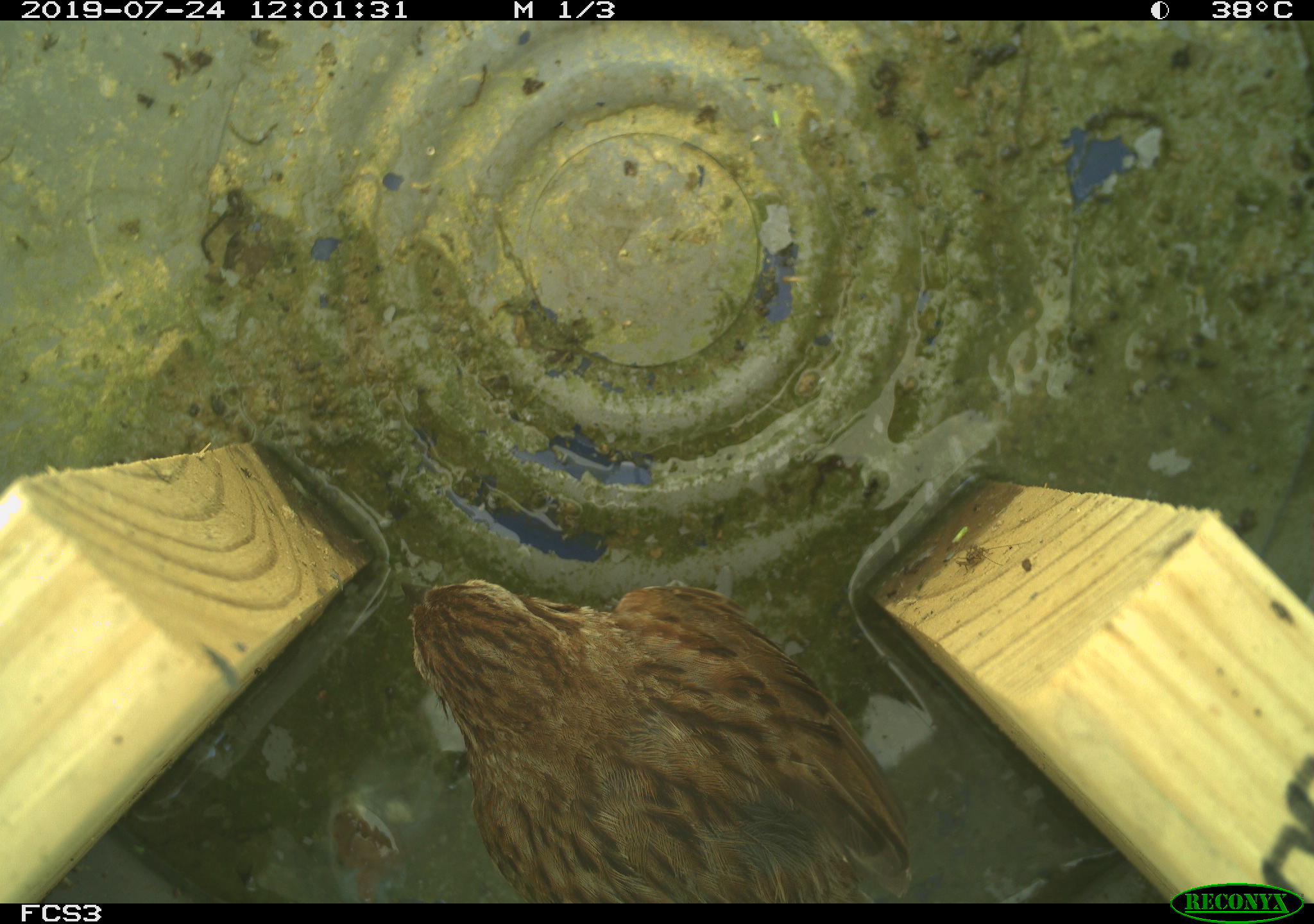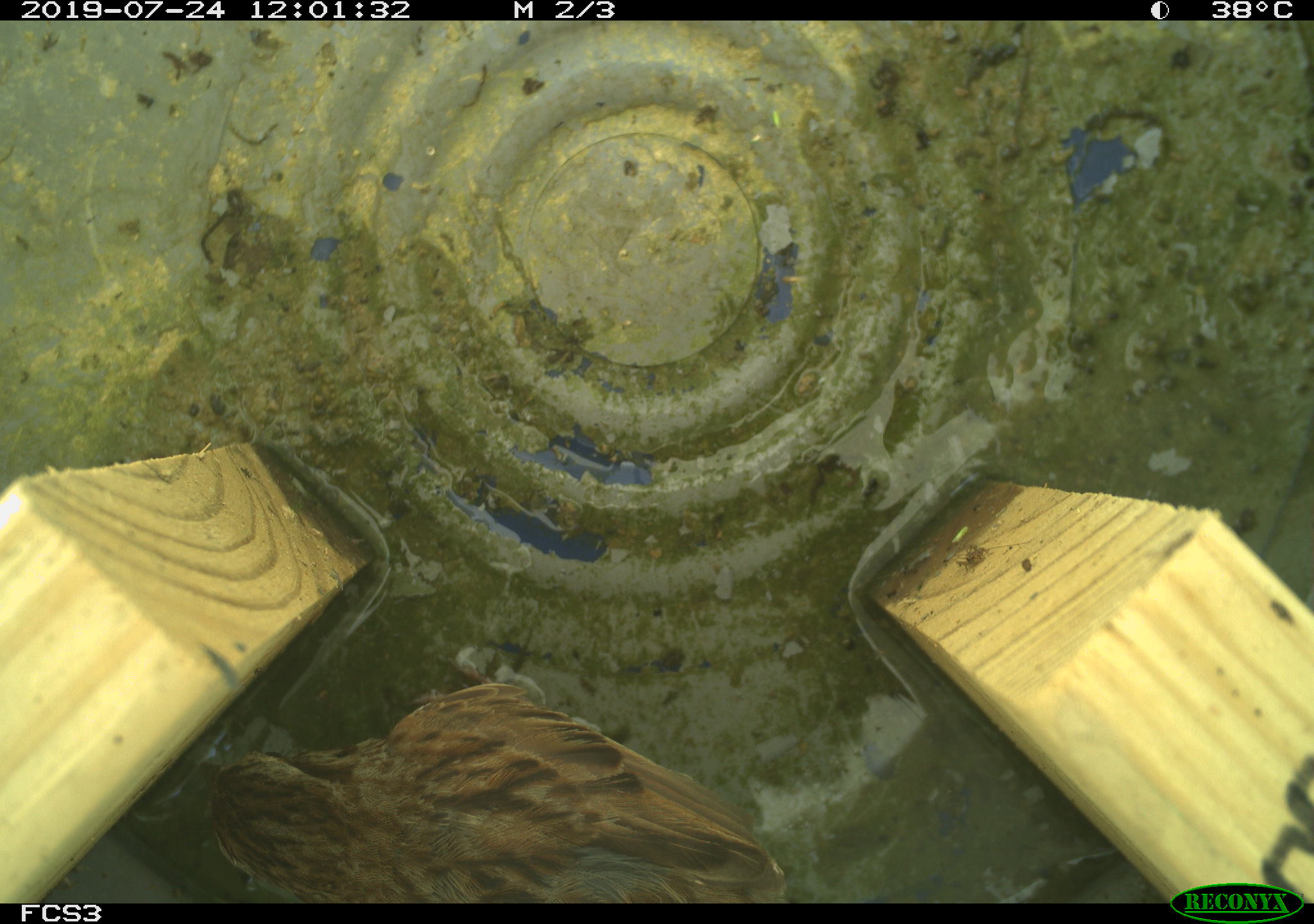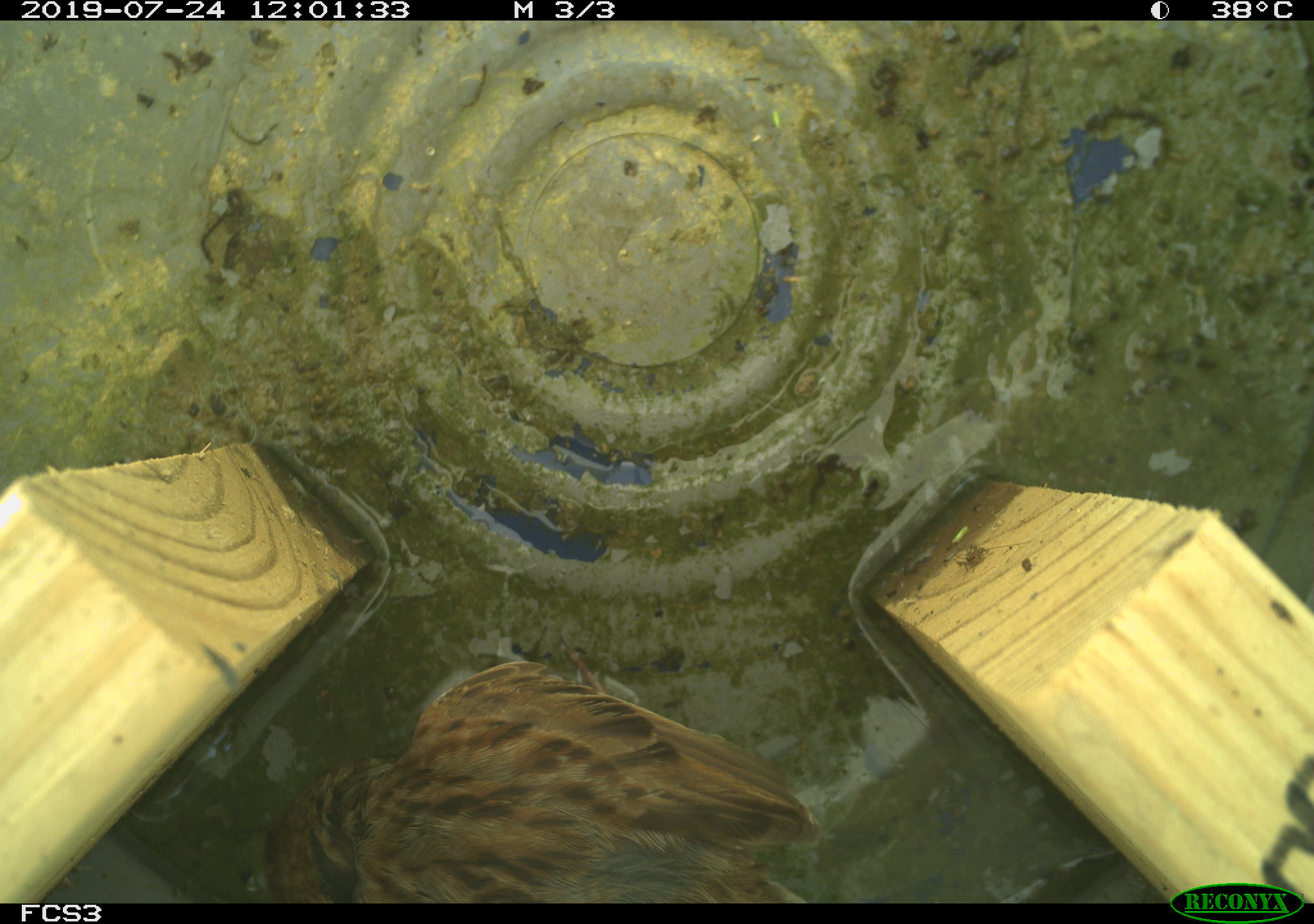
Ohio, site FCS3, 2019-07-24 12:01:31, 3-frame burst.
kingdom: Animalia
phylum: Chordata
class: Aves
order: Passeriformes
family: Passerellidae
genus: Melospiza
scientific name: Melospiza melodia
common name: song sparrow